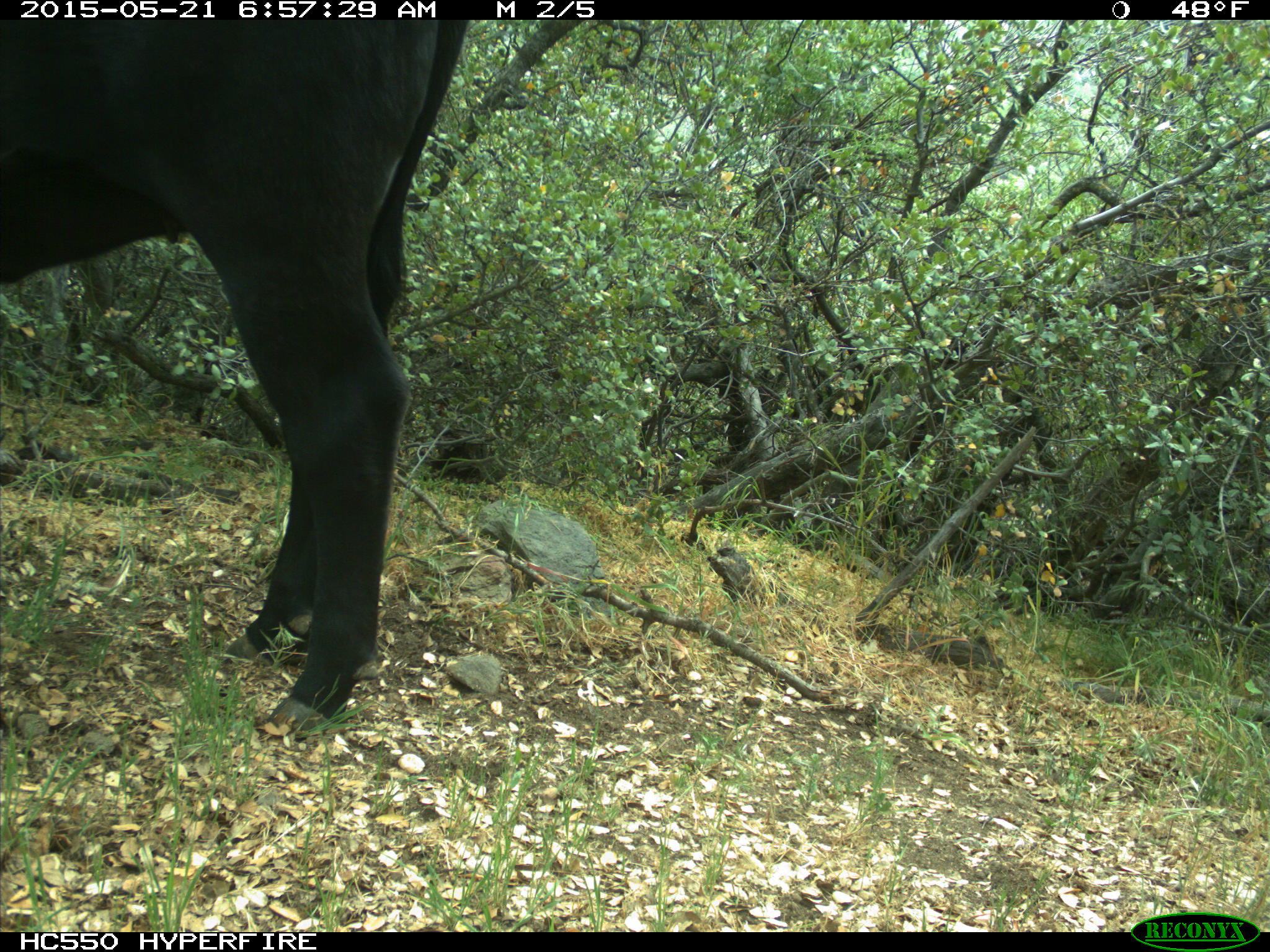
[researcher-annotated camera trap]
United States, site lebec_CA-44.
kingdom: Animalia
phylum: Chordata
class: Mammalia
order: Artiodactyla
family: Bovidae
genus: Bos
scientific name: Bos taurus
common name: domestic cow